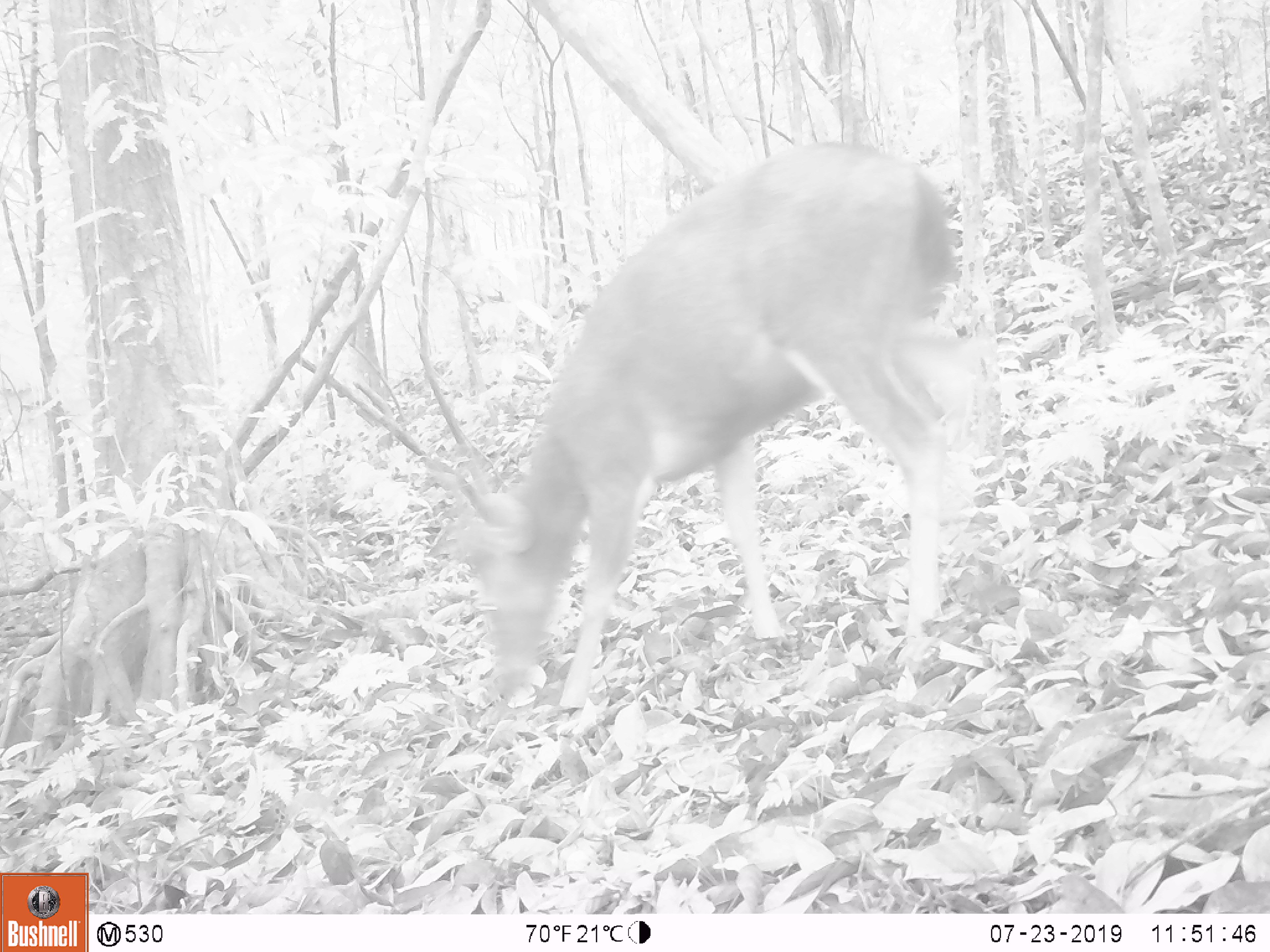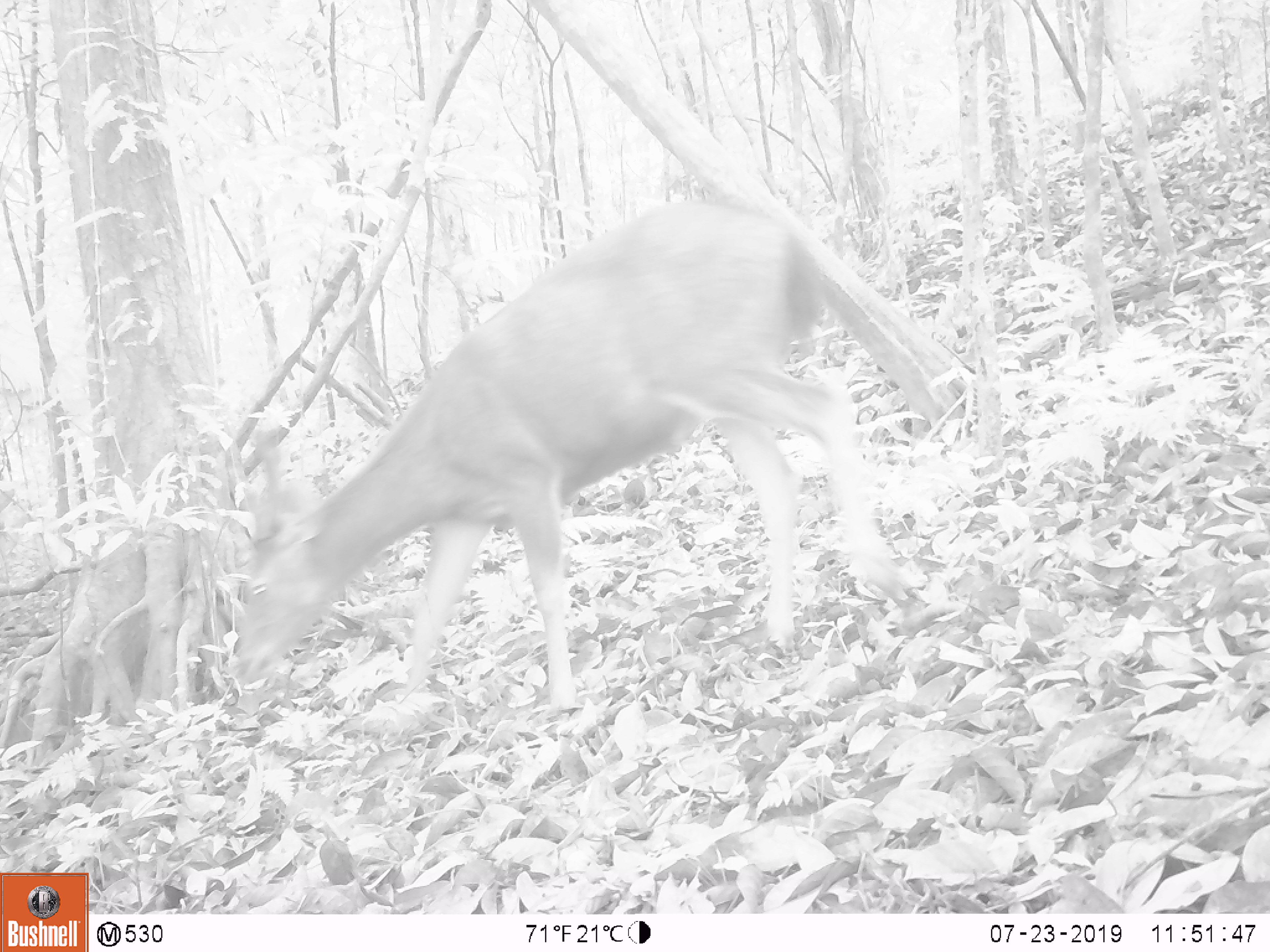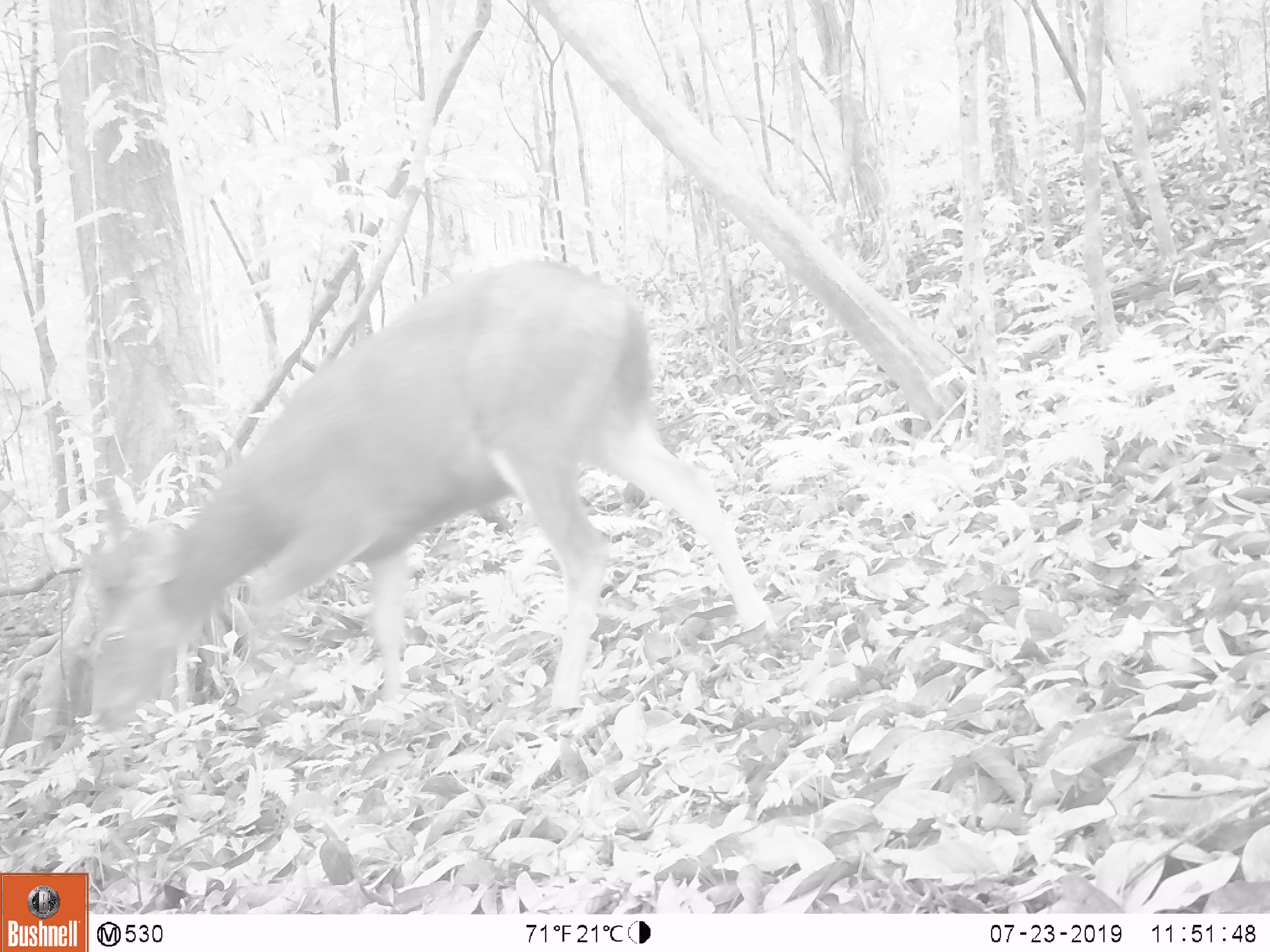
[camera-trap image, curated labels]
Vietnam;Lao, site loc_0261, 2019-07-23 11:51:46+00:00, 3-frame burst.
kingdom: Animalia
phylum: Chordata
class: Mammalia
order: Artiodactyla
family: Cervidae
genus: Rusa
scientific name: Rusa unicolor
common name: sambar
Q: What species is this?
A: Sambar (Rusa unicolor).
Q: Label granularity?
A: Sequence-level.